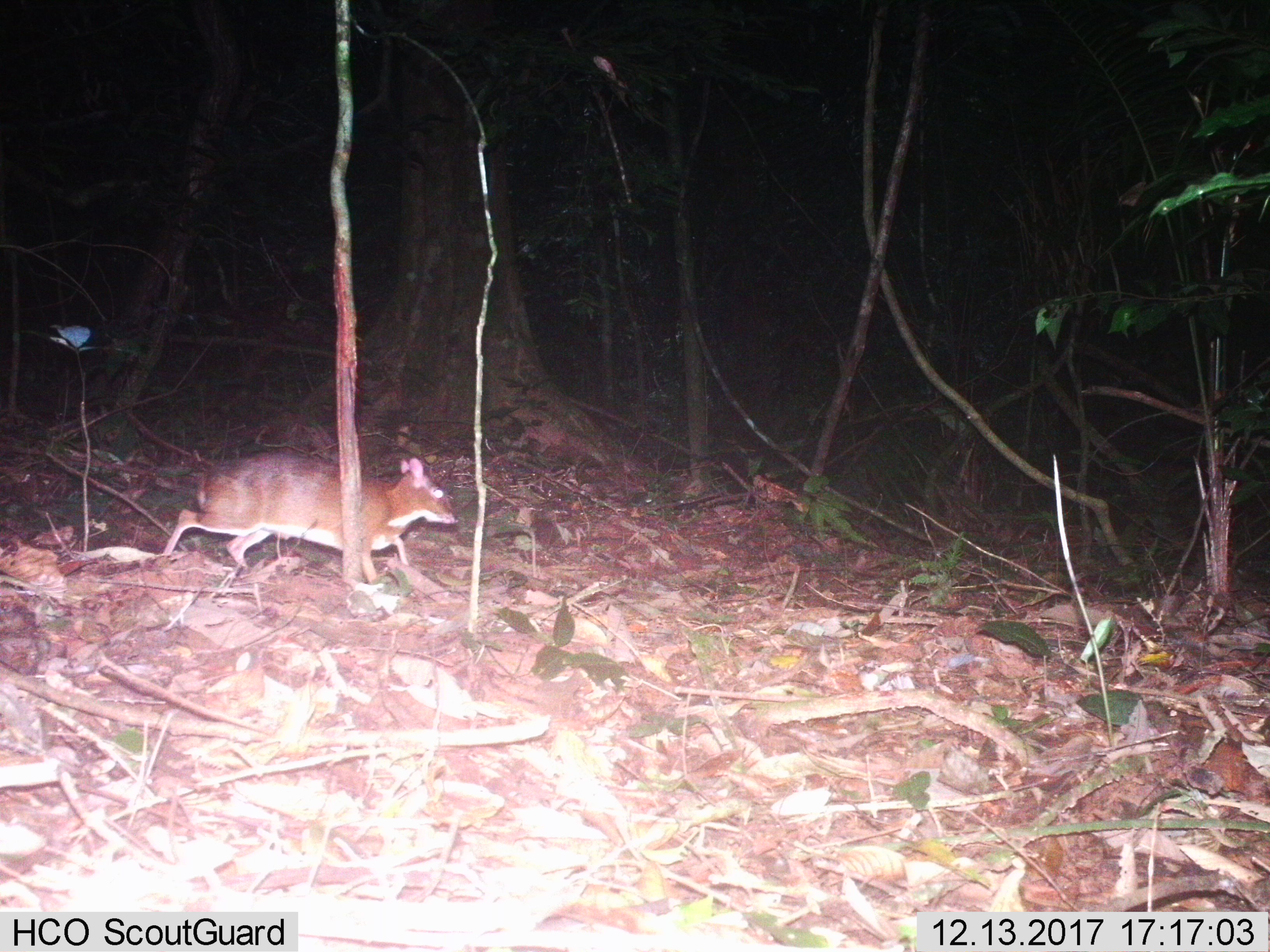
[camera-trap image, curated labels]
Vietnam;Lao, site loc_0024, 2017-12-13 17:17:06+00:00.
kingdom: Animalia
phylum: Chordata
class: Mammalia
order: Artiodactyla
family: Tragulidae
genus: Moschiola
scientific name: Moschiola meminna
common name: chevrotain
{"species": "chevrotain (Moschiola meminna)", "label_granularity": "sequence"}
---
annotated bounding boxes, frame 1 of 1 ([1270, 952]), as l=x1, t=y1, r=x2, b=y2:
chevrotain: l=163, t=449, r=459, b=585